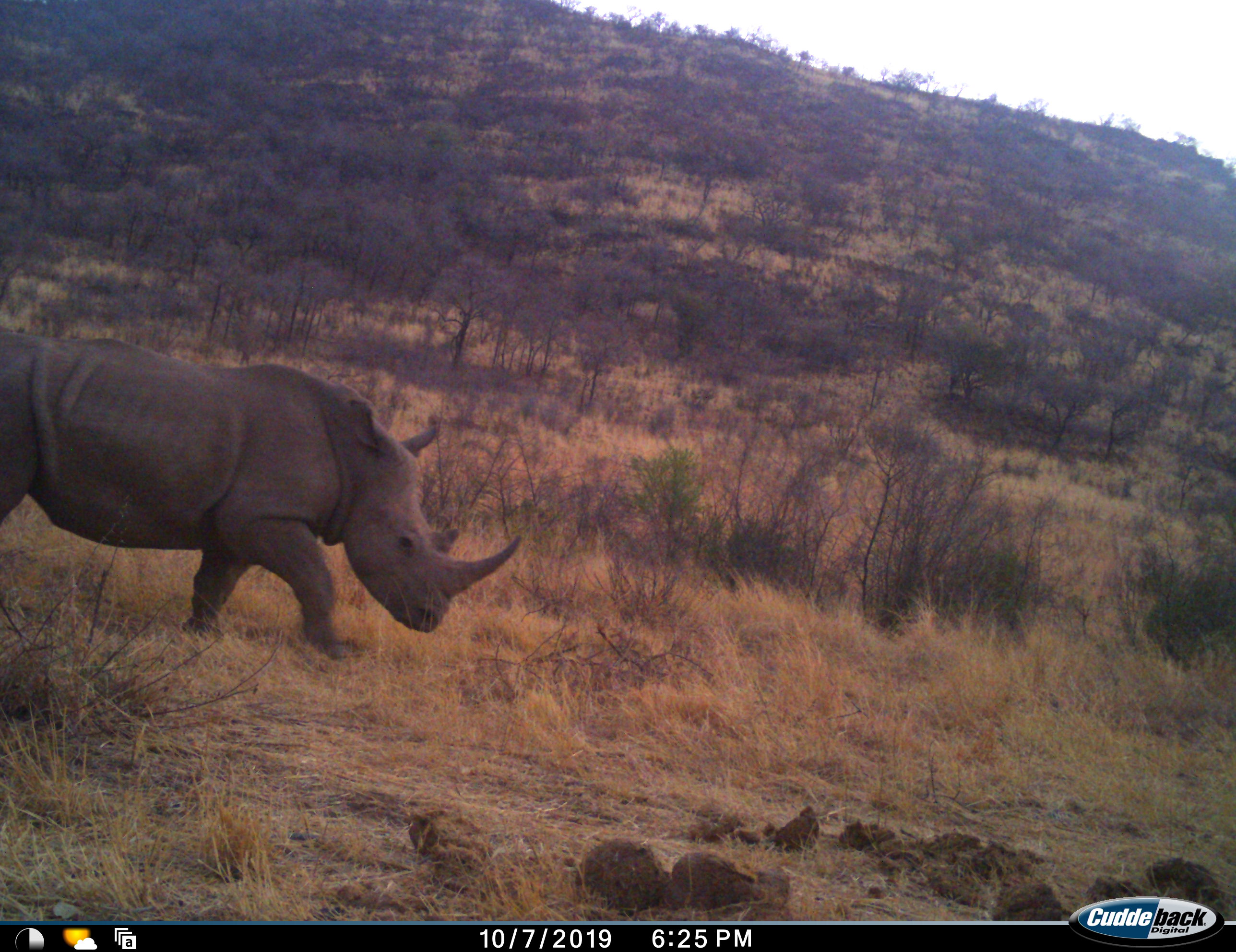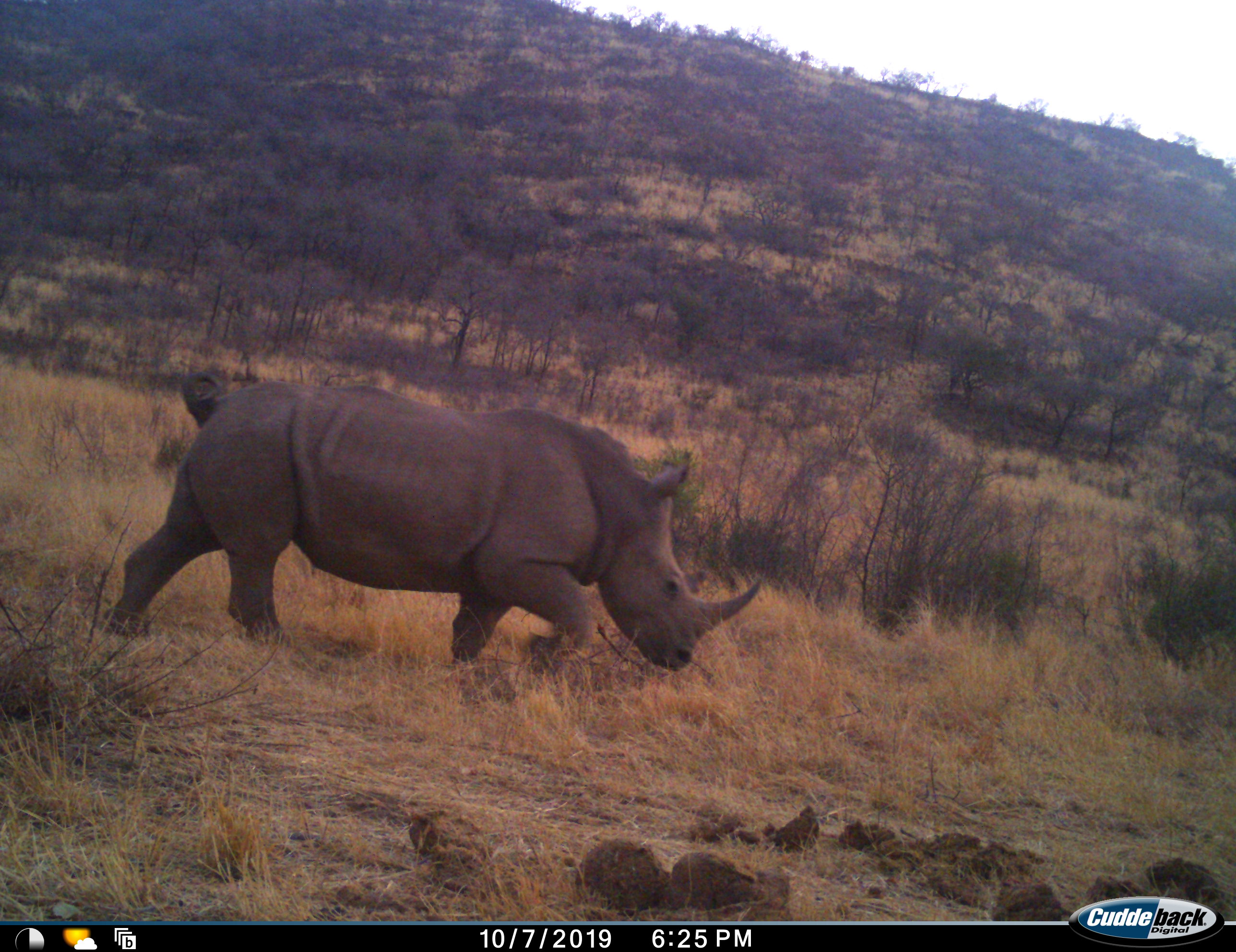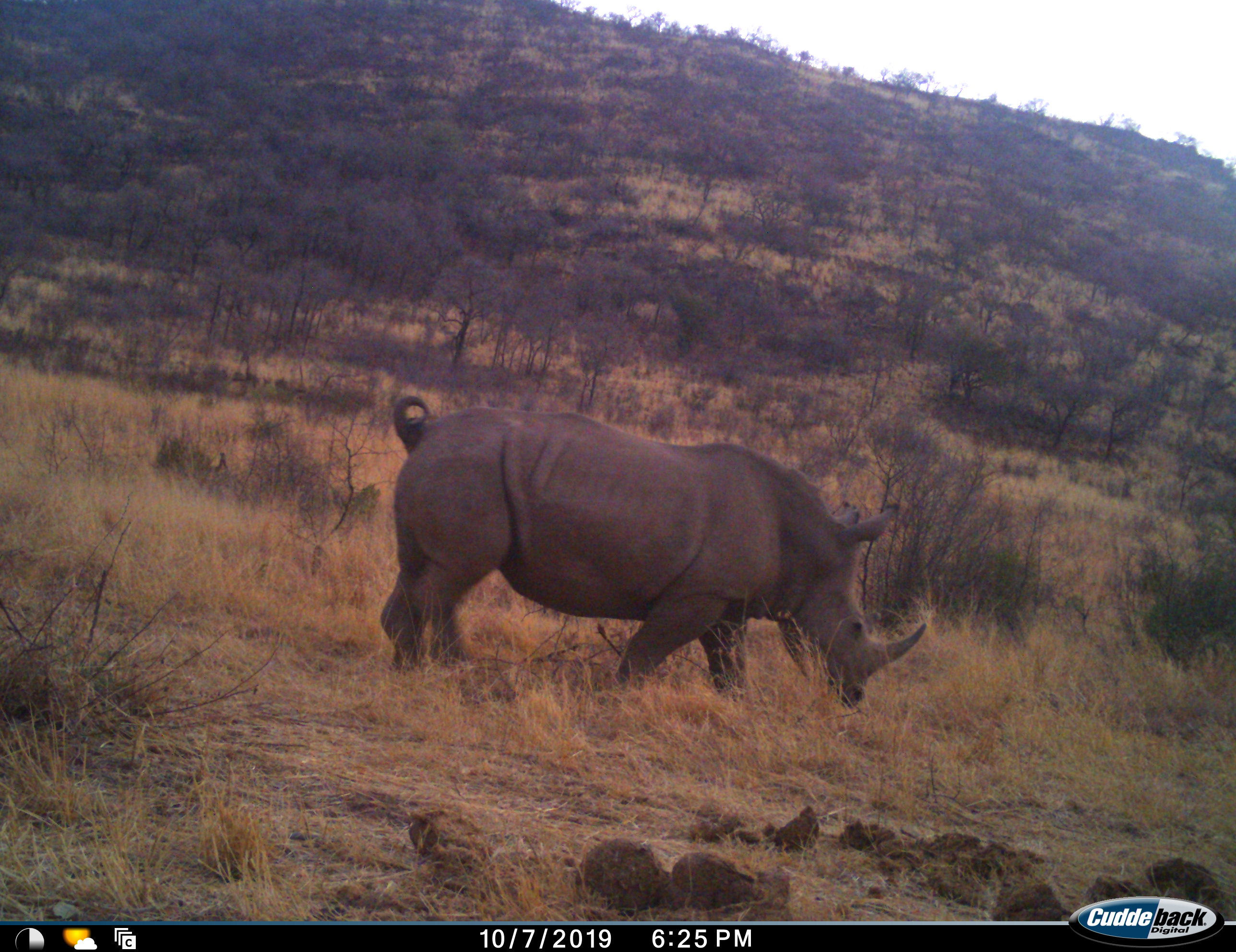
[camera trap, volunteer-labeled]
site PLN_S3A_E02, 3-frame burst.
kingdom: Animalia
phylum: Chordata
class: Mammalia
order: Perissodactyla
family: Rhinocerotidae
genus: Ceratotherium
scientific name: Ceratotherium simum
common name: white rhinoceros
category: rhinoceroswhite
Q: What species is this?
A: Rhinoceroswhite (white rhinoceros) (Ceratotherium simum).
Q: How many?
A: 1.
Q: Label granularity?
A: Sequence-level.